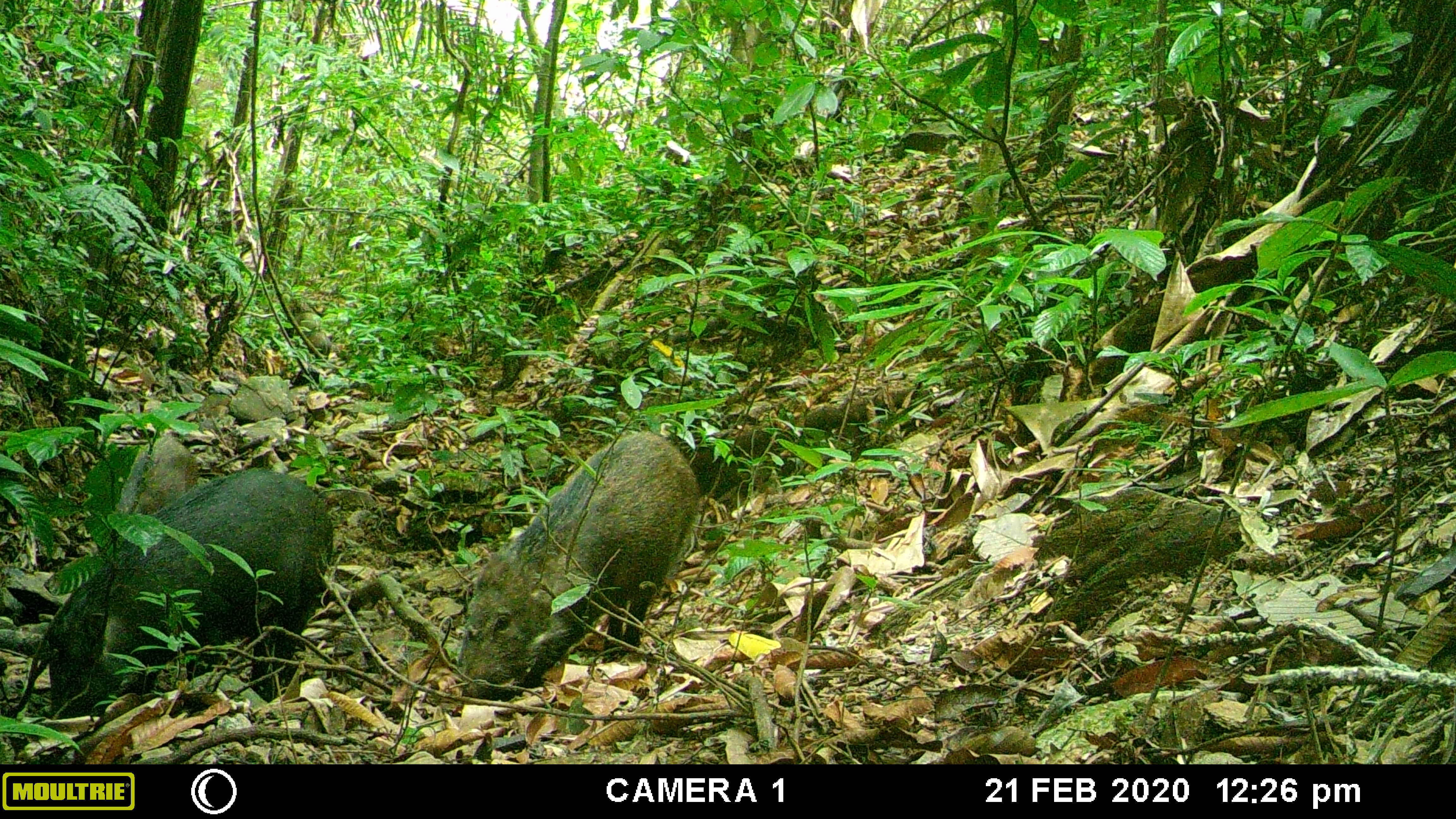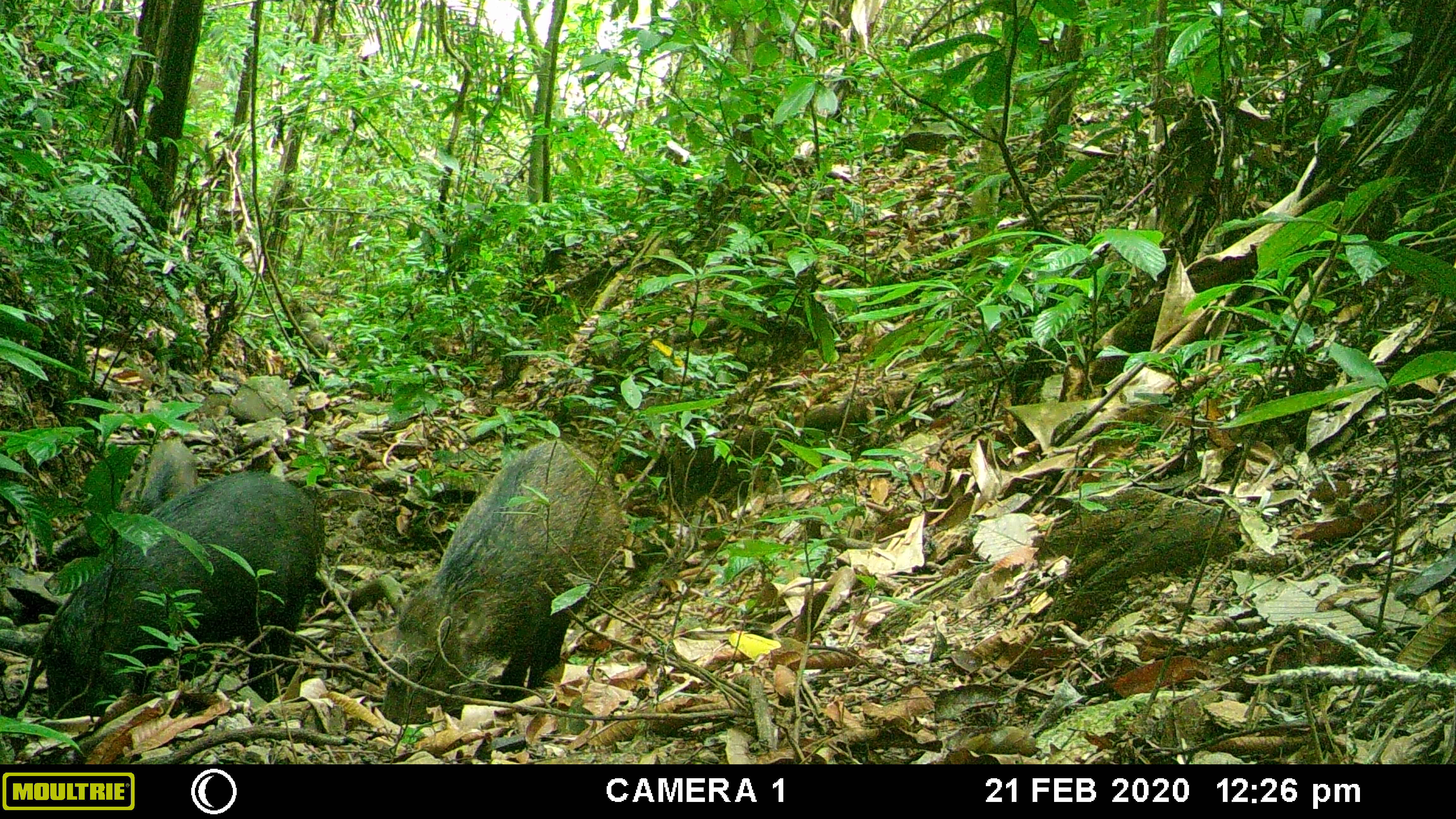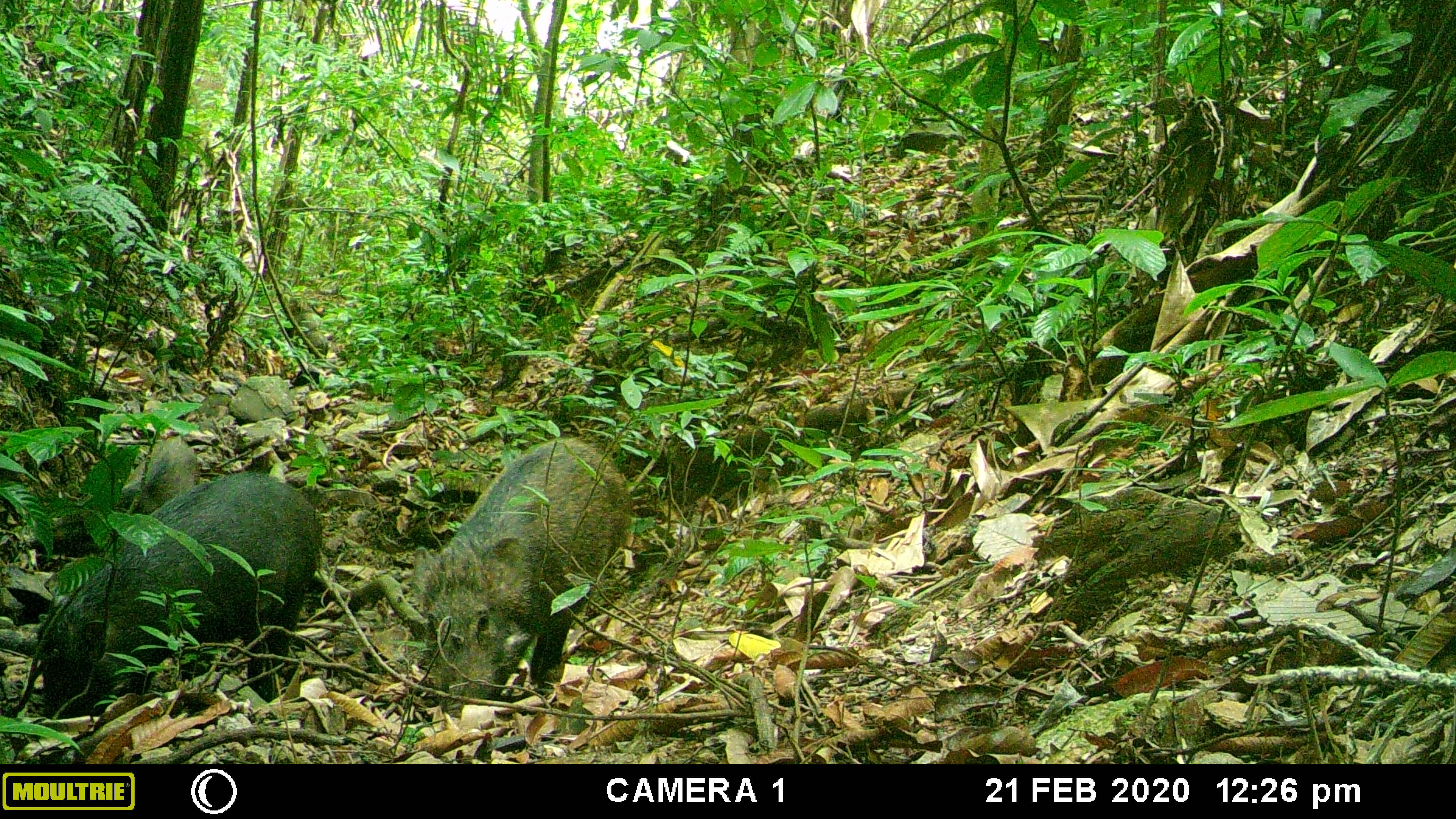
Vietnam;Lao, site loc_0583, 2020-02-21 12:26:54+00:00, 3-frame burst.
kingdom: Animalia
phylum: Chordata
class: Mammalia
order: Artiodactyla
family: Suidae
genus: Sus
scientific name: Sus scrofa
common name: eurasian wild pig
Eurasian wild pig (Sus scrofa). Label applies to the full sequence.